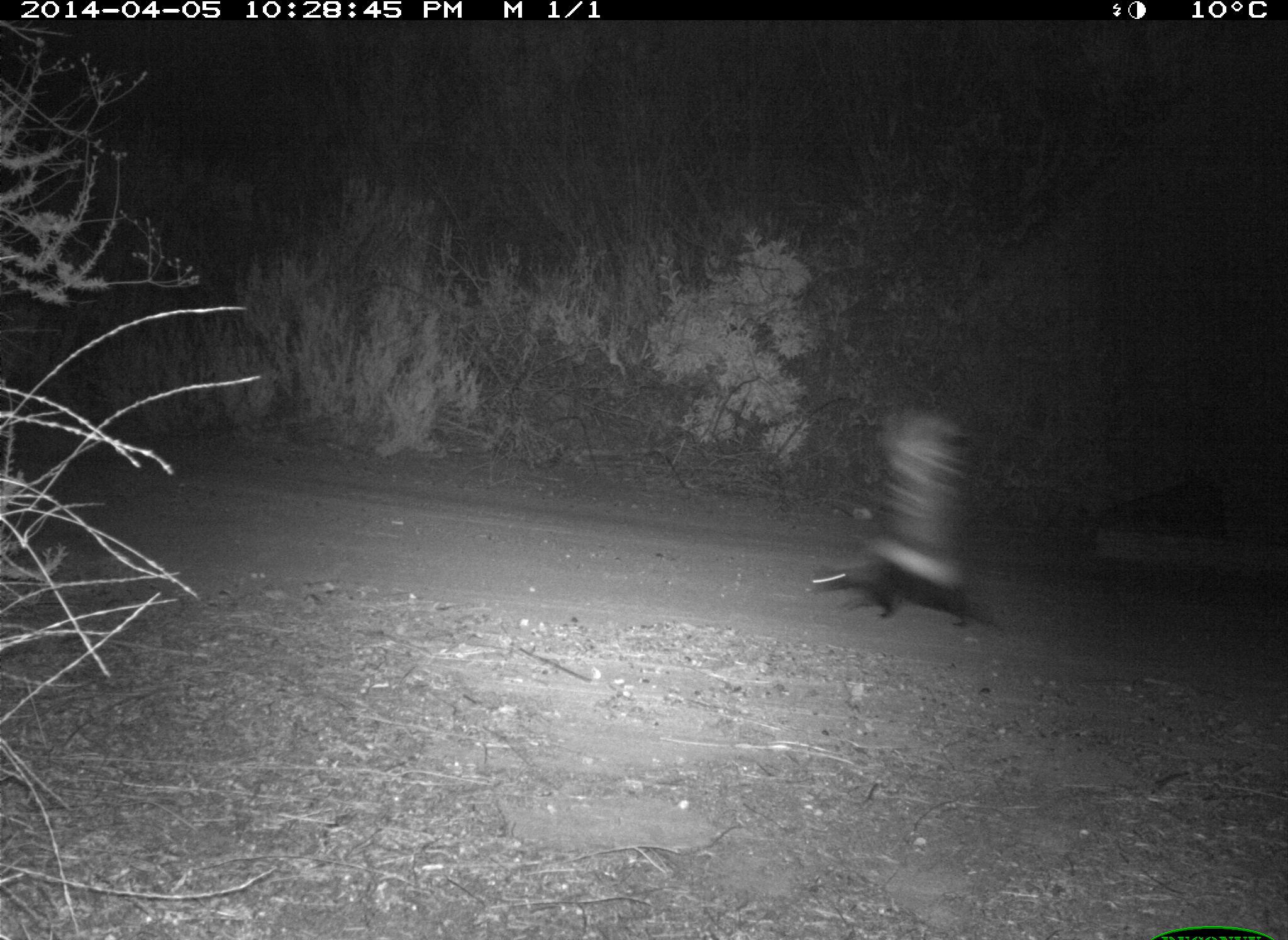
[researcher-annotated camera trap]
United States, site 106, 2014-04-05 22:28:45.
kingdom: Animalia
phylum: Chordata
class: Mammalia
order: Carnivora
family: Mephitidae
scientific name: Mephitidae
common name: skunk